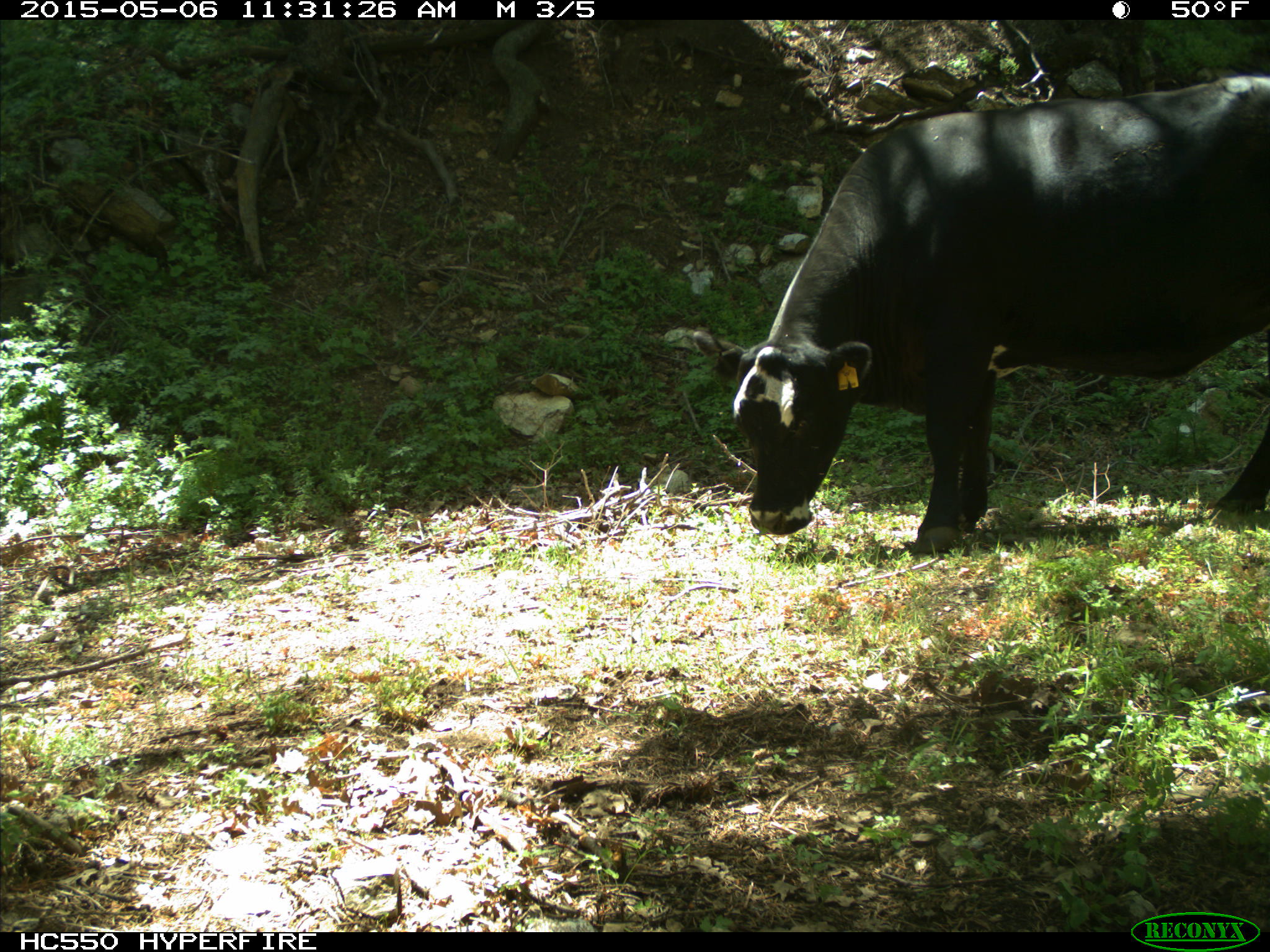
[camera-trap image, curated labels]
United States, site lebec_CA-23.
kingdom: Animalia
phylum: Chordata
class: Mammalia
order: Artiodactyla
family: Bovidae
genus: Bos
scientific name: Bos taurus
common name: domestic cow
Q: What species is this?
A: Bos taurus (domestic cow).